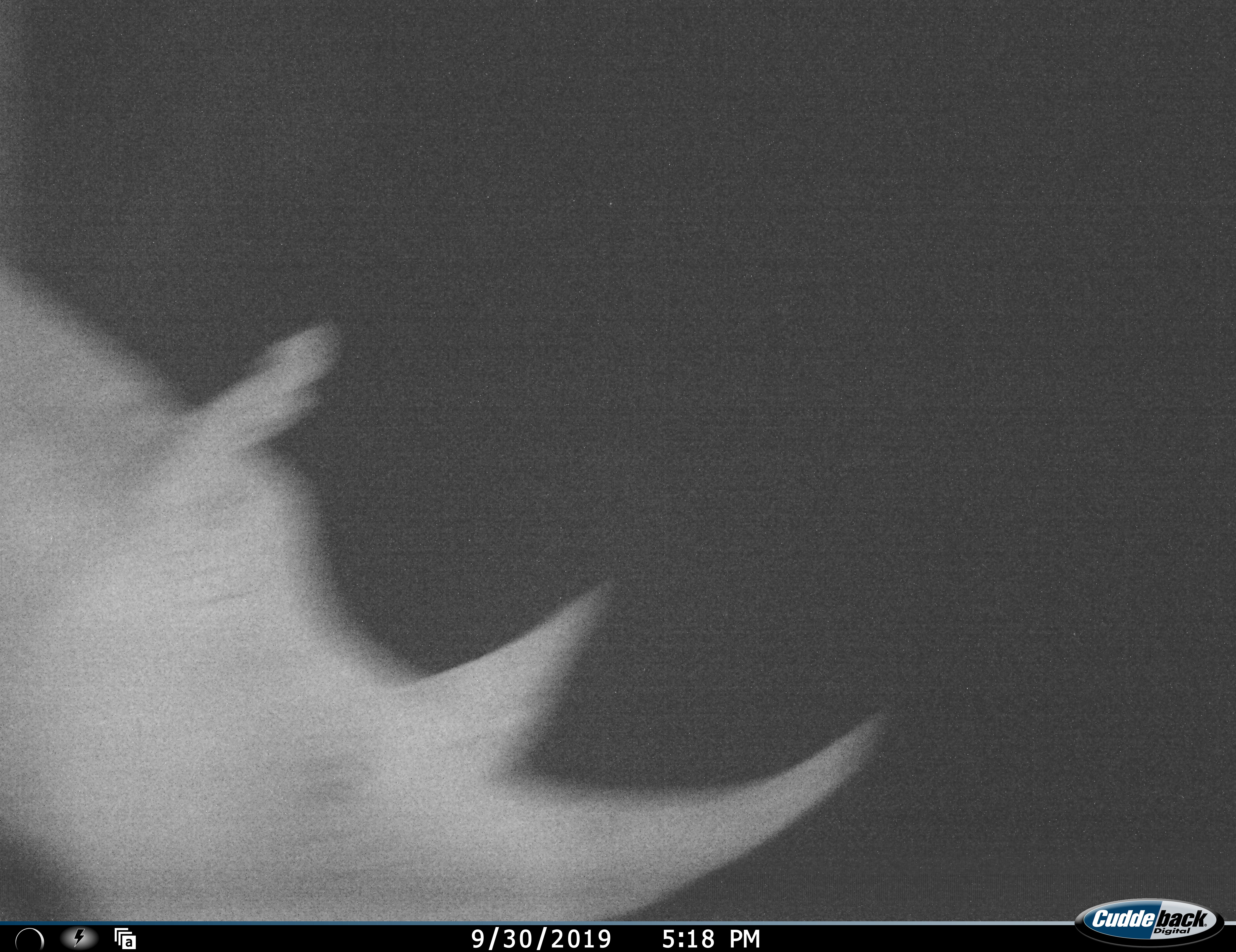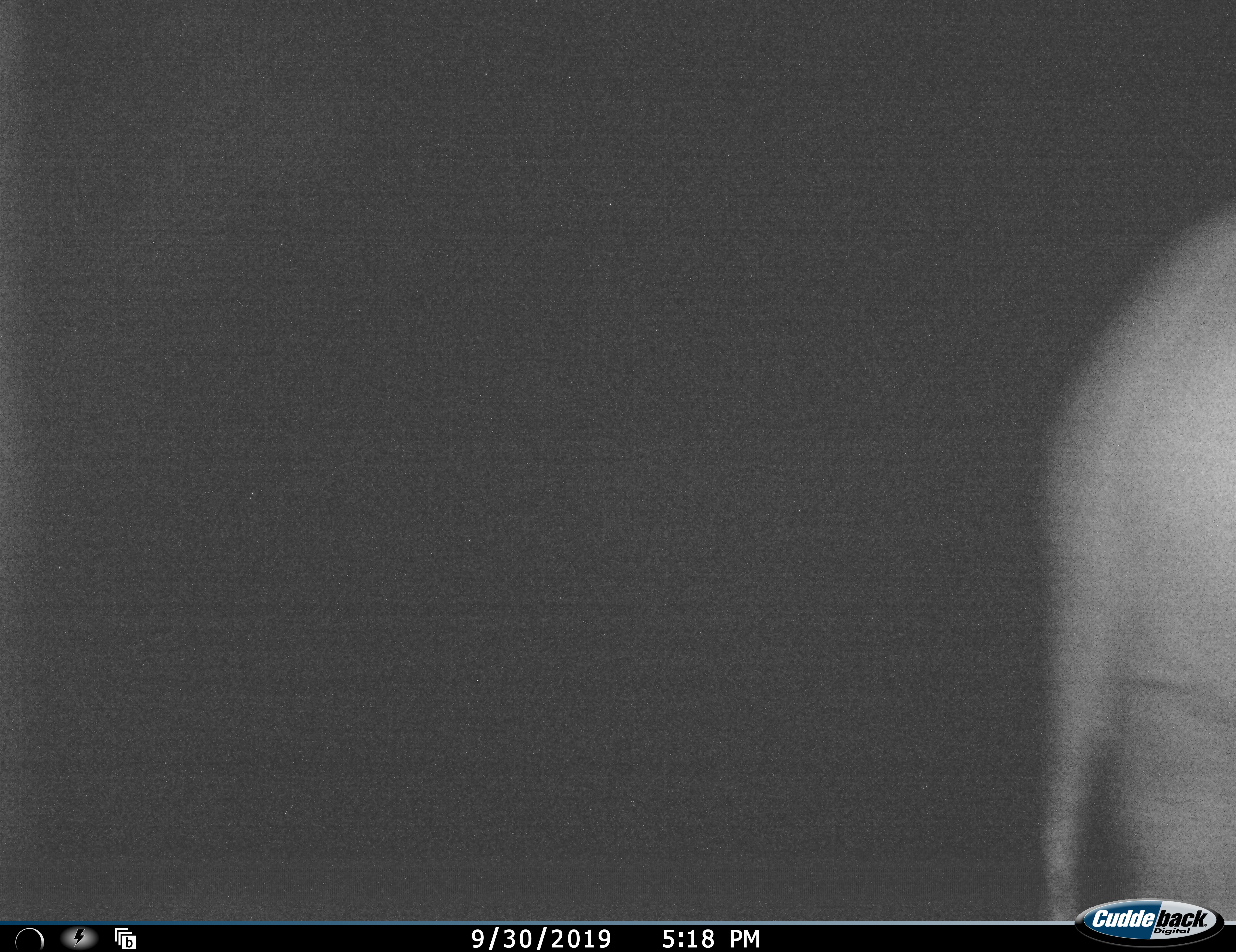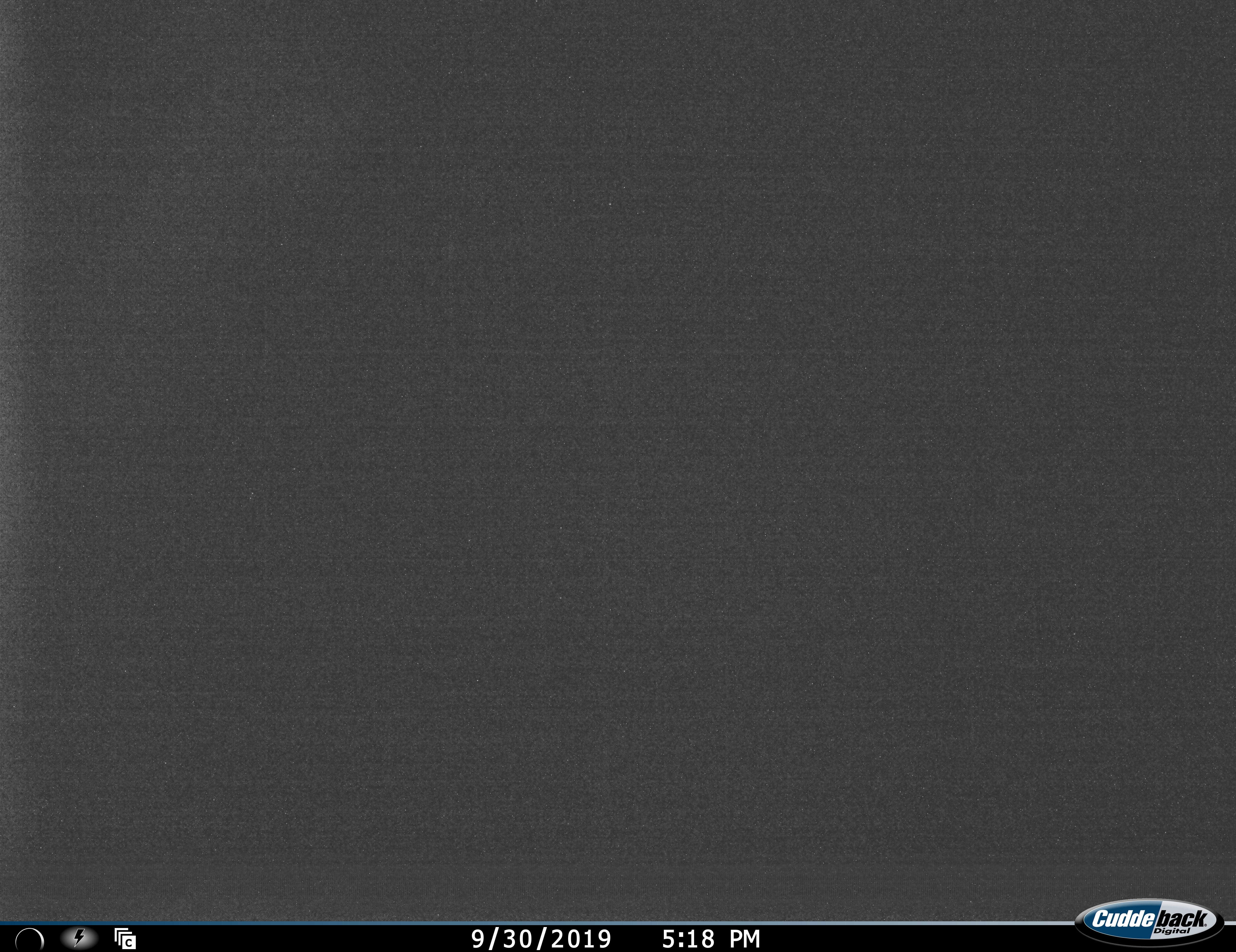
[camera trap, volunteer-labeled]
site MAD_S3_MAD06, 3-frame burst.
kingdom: Animalia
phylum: Chordata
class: Mammalia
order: Perissodactyla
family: Rhinocerotidae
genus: Ceratotherium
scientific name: Ceratotherium simum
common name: white rhinoceros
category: rhinoceroswhite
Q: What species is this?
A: Rhinoceroswhite (white rhinoceros) (Ceratotherium simum).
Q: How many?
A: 1.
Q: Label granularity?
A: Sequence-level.